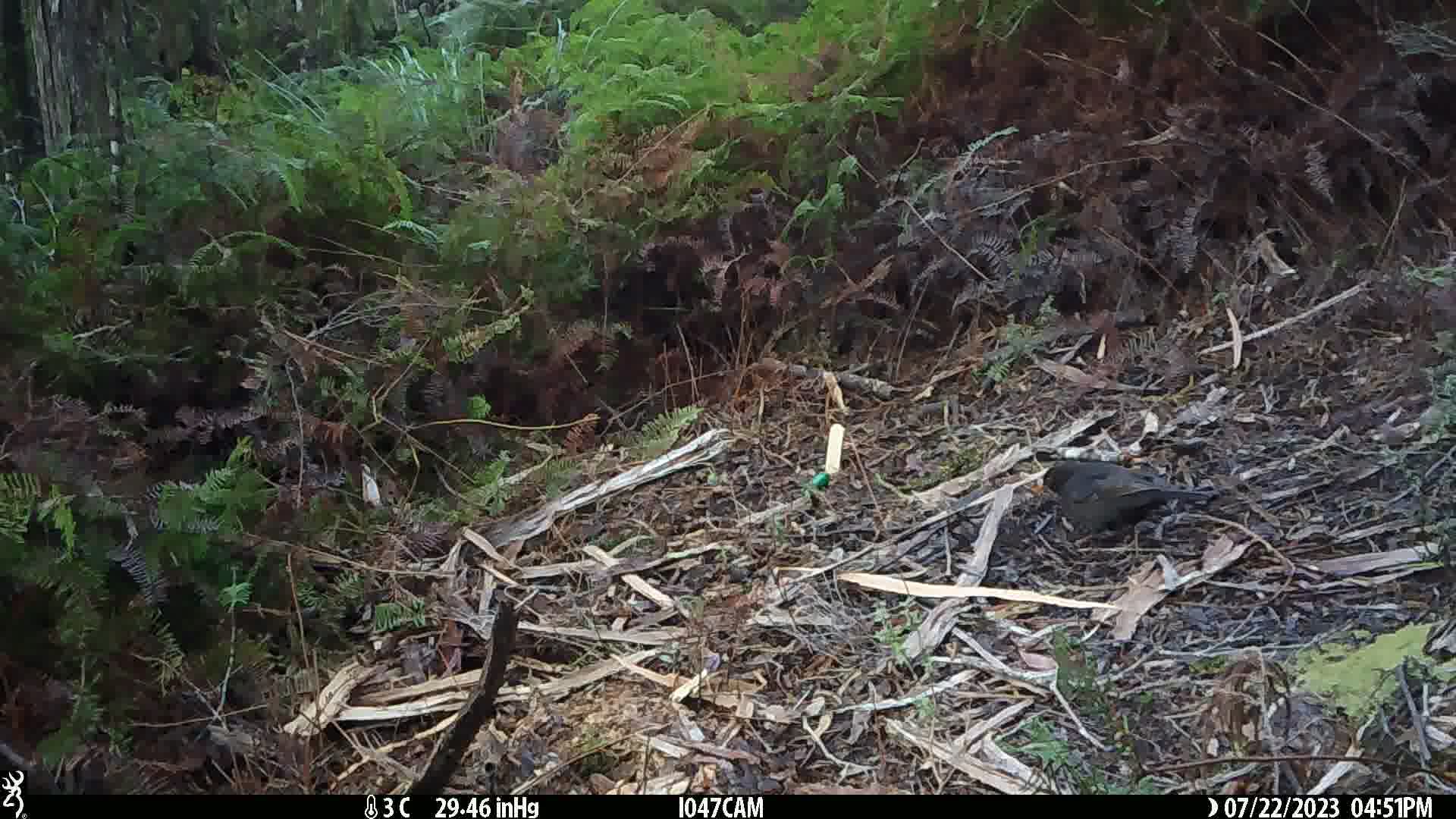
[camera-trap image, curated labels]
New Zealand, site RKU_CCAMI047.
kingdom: Animalia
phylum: Chordata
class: Aves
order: Passeriformes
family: Turdidae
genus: Turdus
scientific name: Turdus merula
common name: eurasian blackbird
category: blackbird